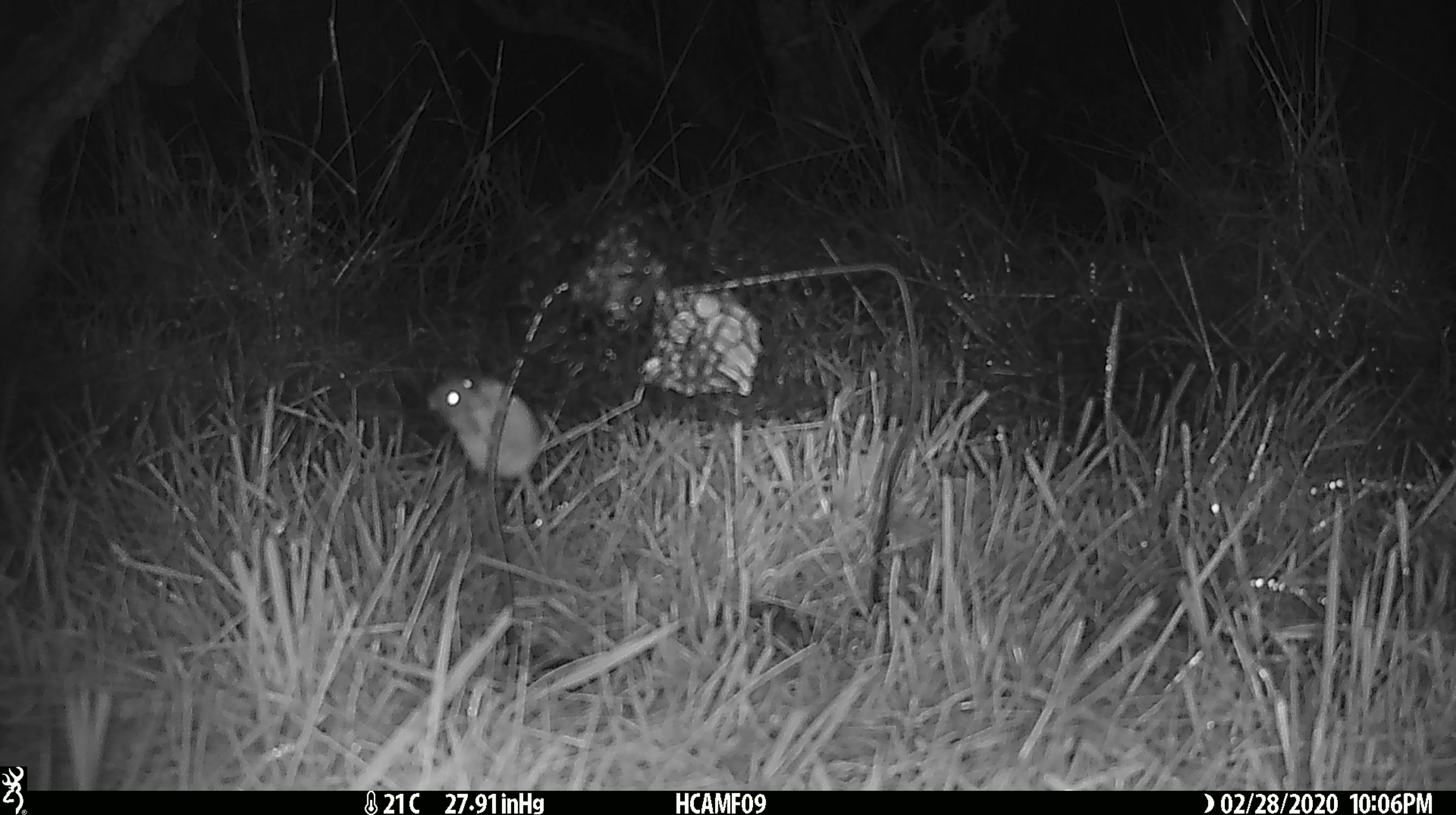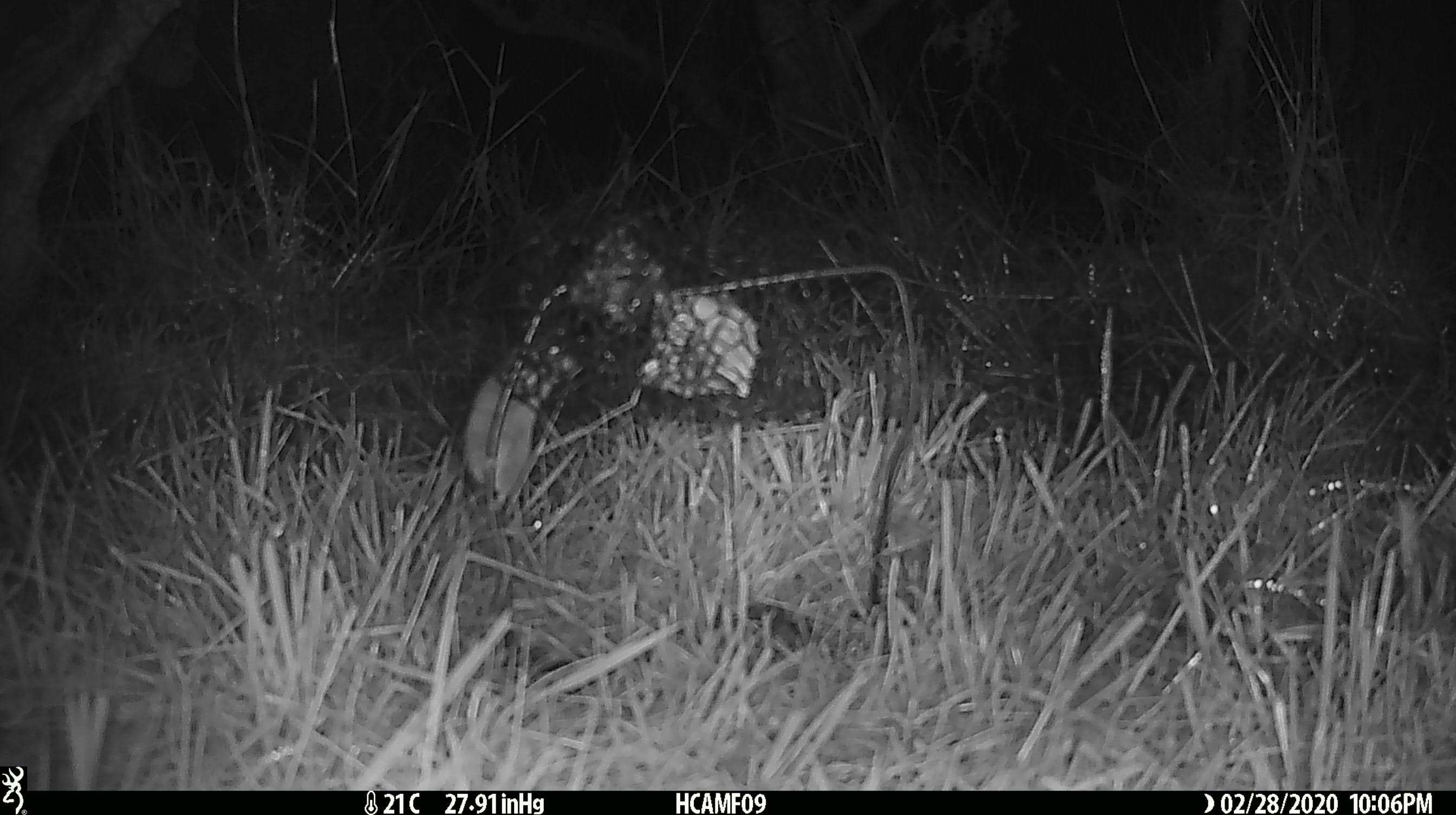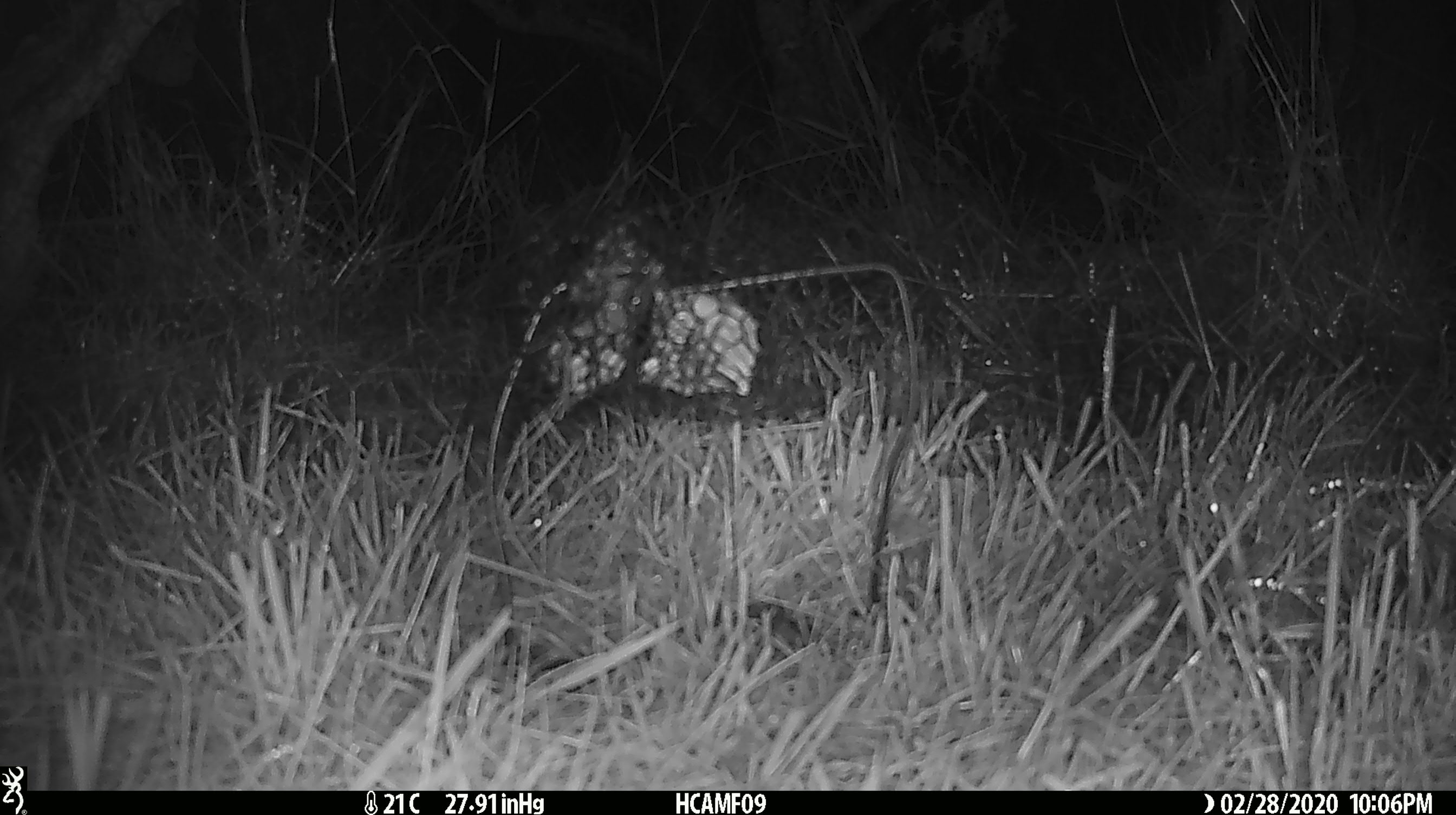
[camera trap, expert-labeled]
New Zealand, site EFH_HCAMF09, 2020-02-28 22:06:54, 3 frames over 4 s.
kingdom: Animalia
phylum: Chordata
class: Mammalia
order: Rodentia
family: Muridae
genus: Mus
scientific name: Mus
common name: mouse